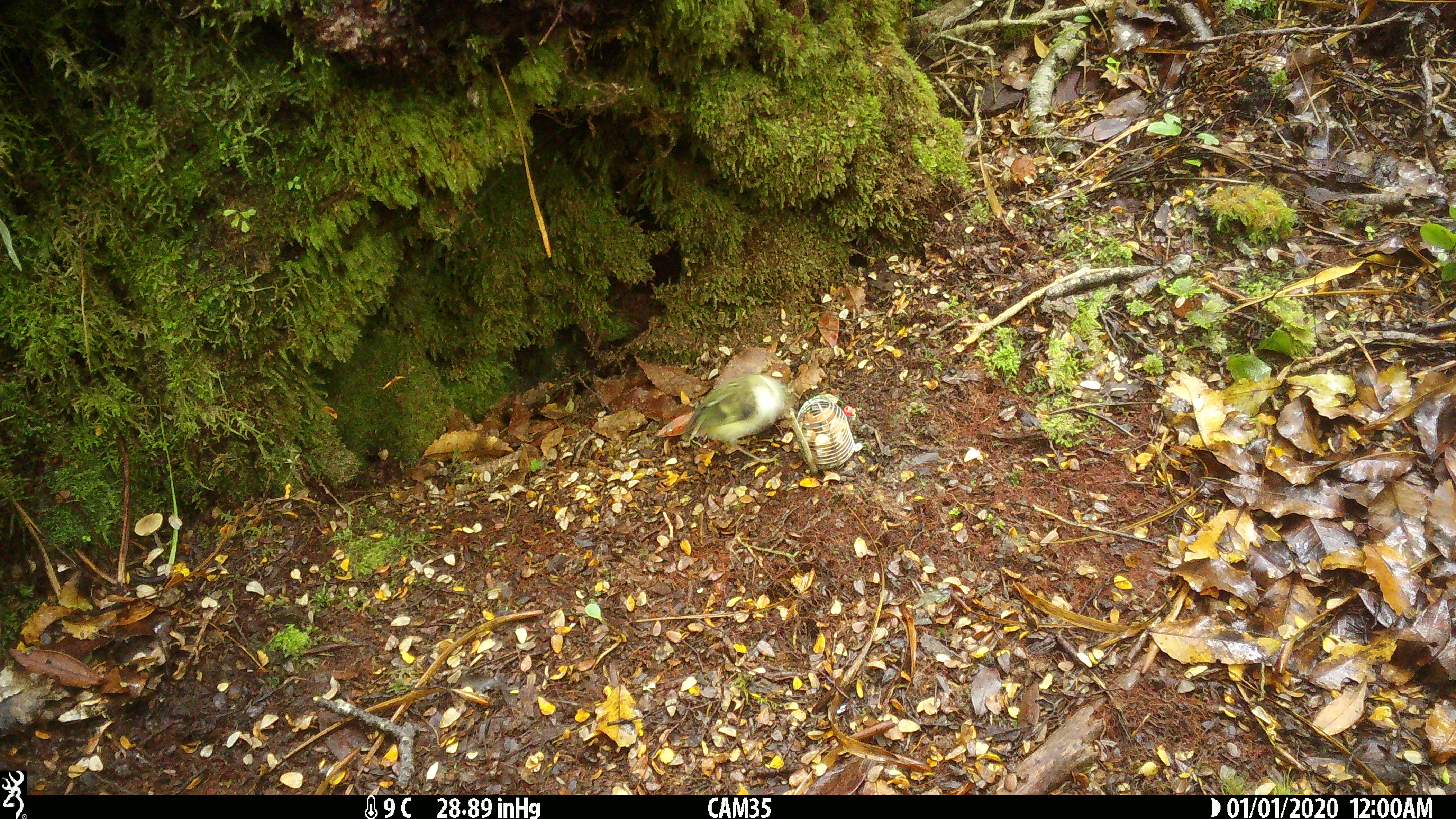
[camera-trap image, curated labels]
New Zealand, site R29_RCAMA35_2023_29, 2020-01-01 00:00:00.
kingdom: Animalia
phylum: Chordata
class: Aves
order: Passeriformes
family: Acanthisittidae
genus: Acanthisitta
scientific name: Acanthisitta chloris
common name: rifleman